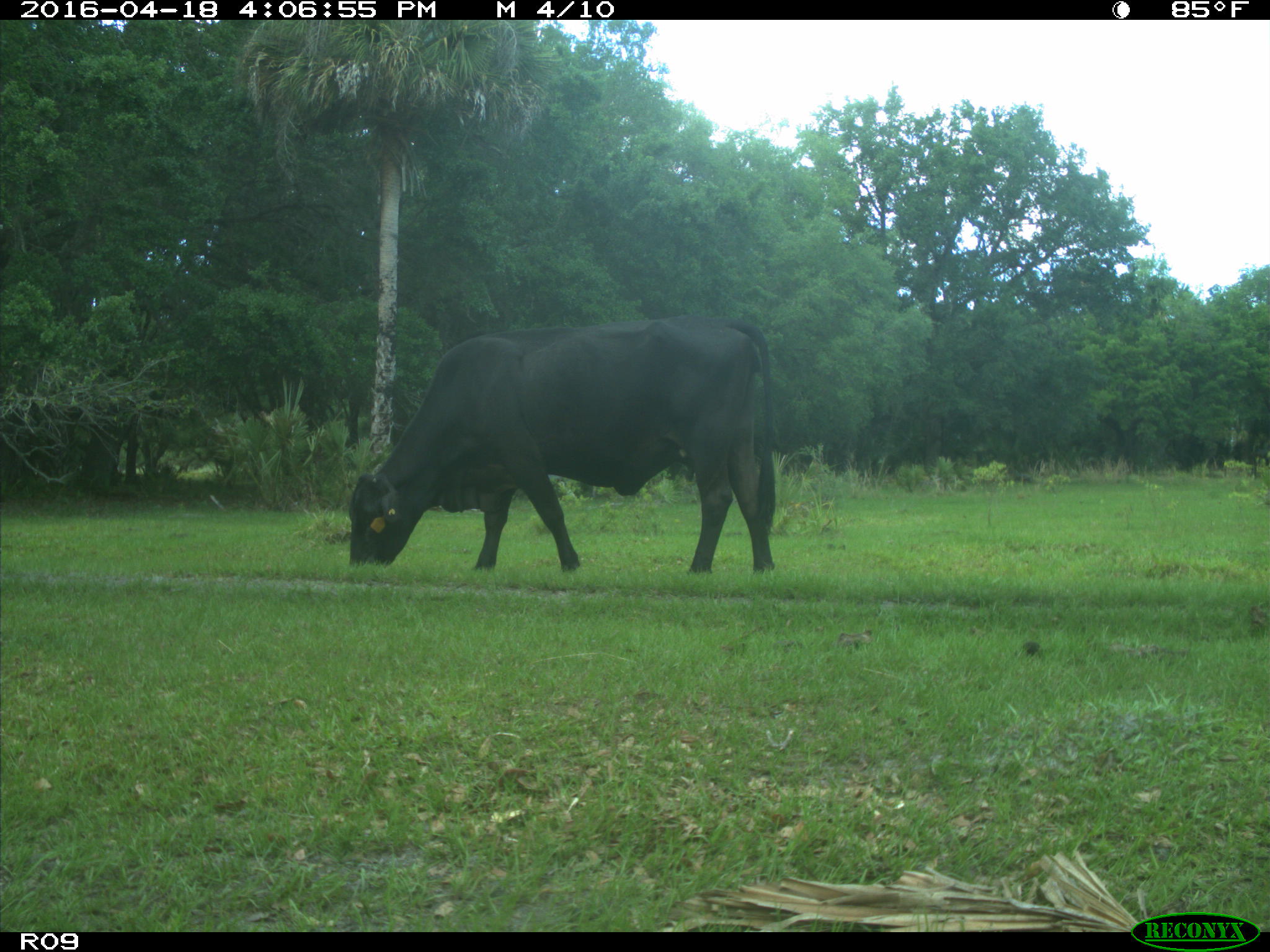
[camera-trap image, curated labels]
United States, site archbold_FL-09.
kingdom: Animalia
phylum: Chordata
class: Mammalia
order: Artiodactyla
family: Bovidae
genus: Bos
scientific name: Bos taurus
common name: domestic cow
Bos taurus (domestic cow).